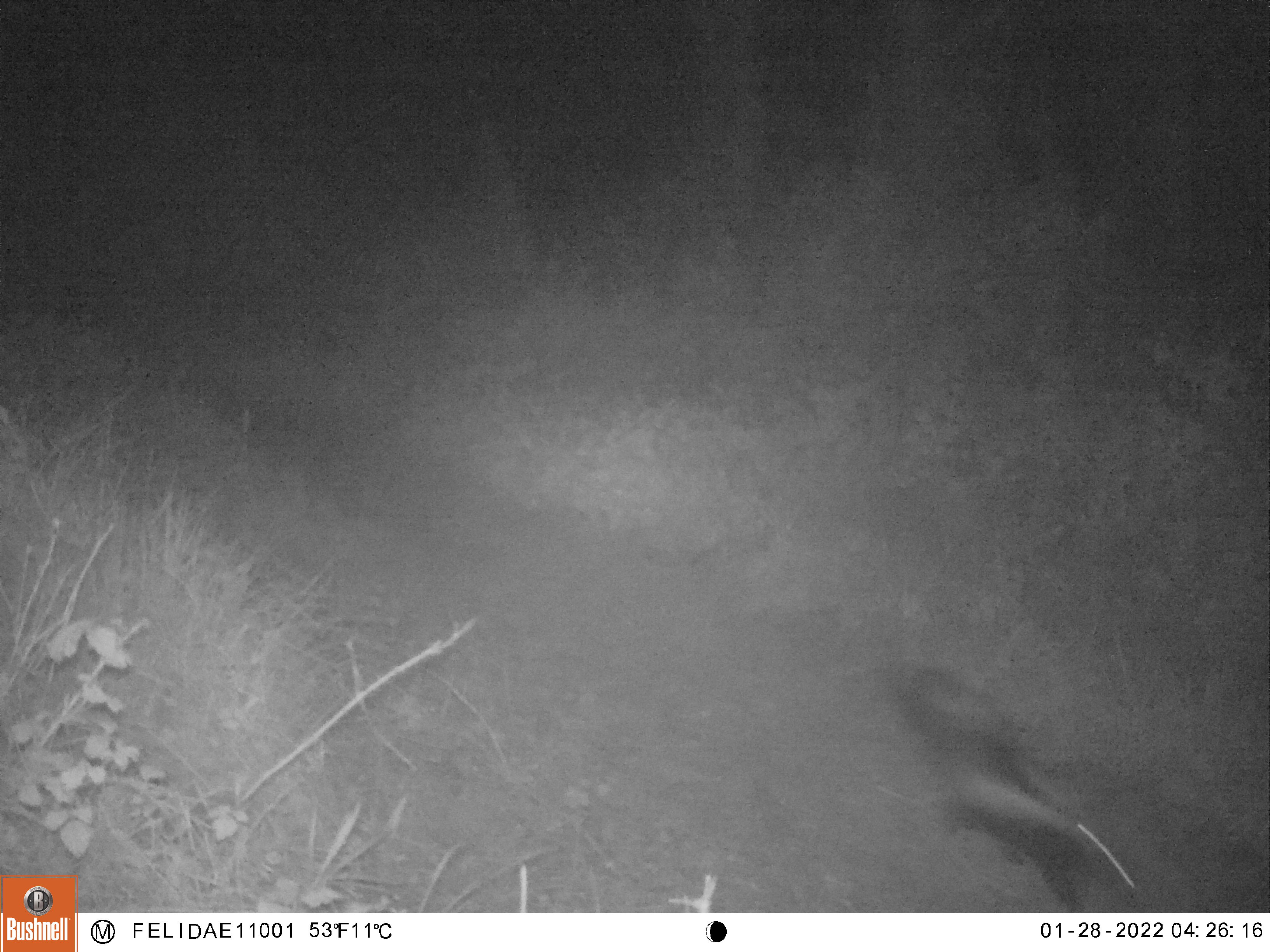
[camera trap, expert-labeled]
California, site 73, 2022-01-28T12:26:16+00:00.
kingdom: Animalia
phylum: Chordata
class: Mammalia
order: Carnivora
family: Mephitidae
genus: Mephitis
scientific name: Mephitis mephitis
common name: striped skunk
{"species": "striped skunk (Mephitis mephitis)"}